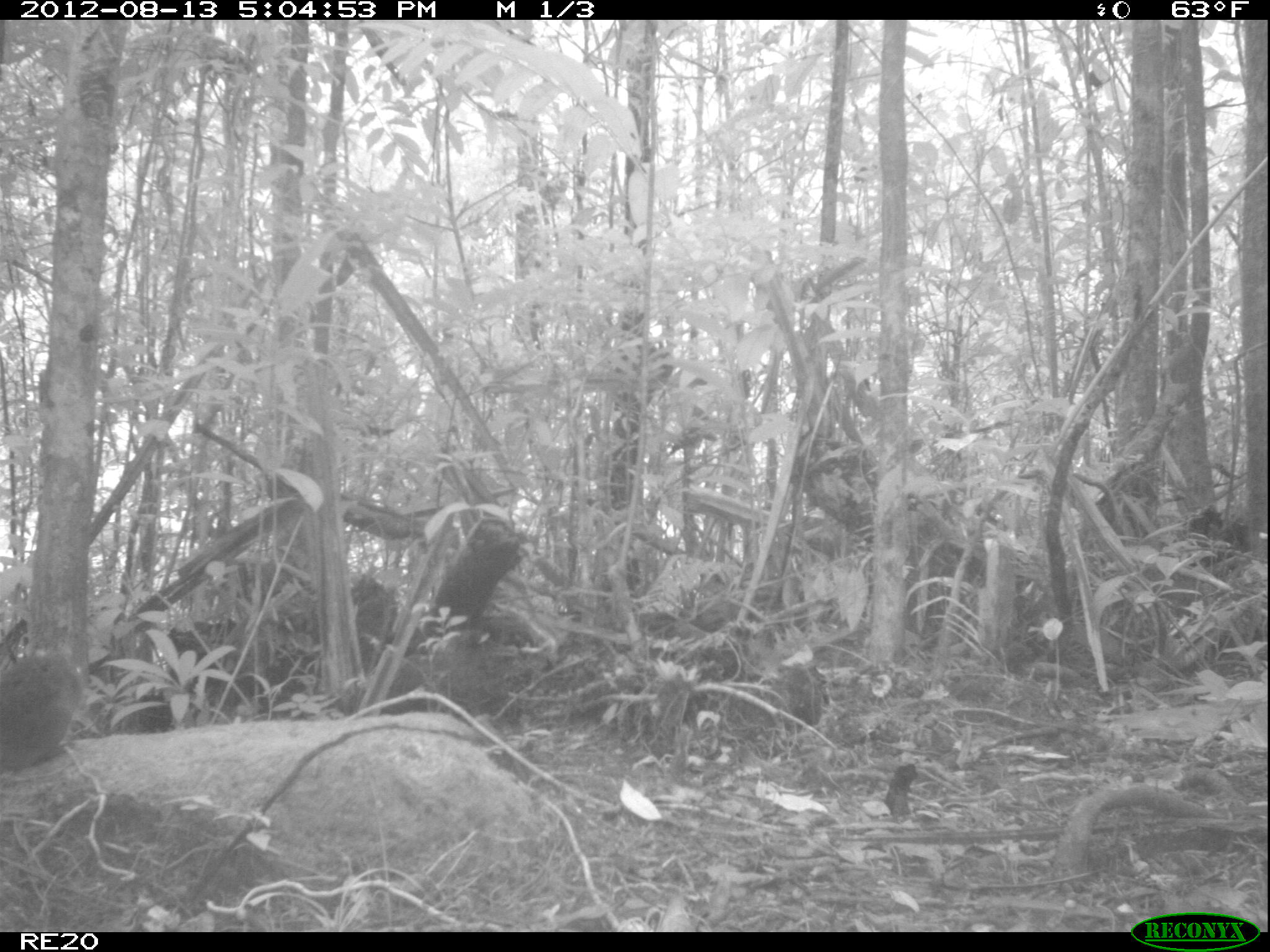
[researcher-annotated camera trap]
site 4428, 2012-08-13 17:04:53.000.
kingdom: Animalia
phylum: Chordata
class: Mammalia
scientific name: Mammalia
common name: mammals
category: small mammal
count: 1